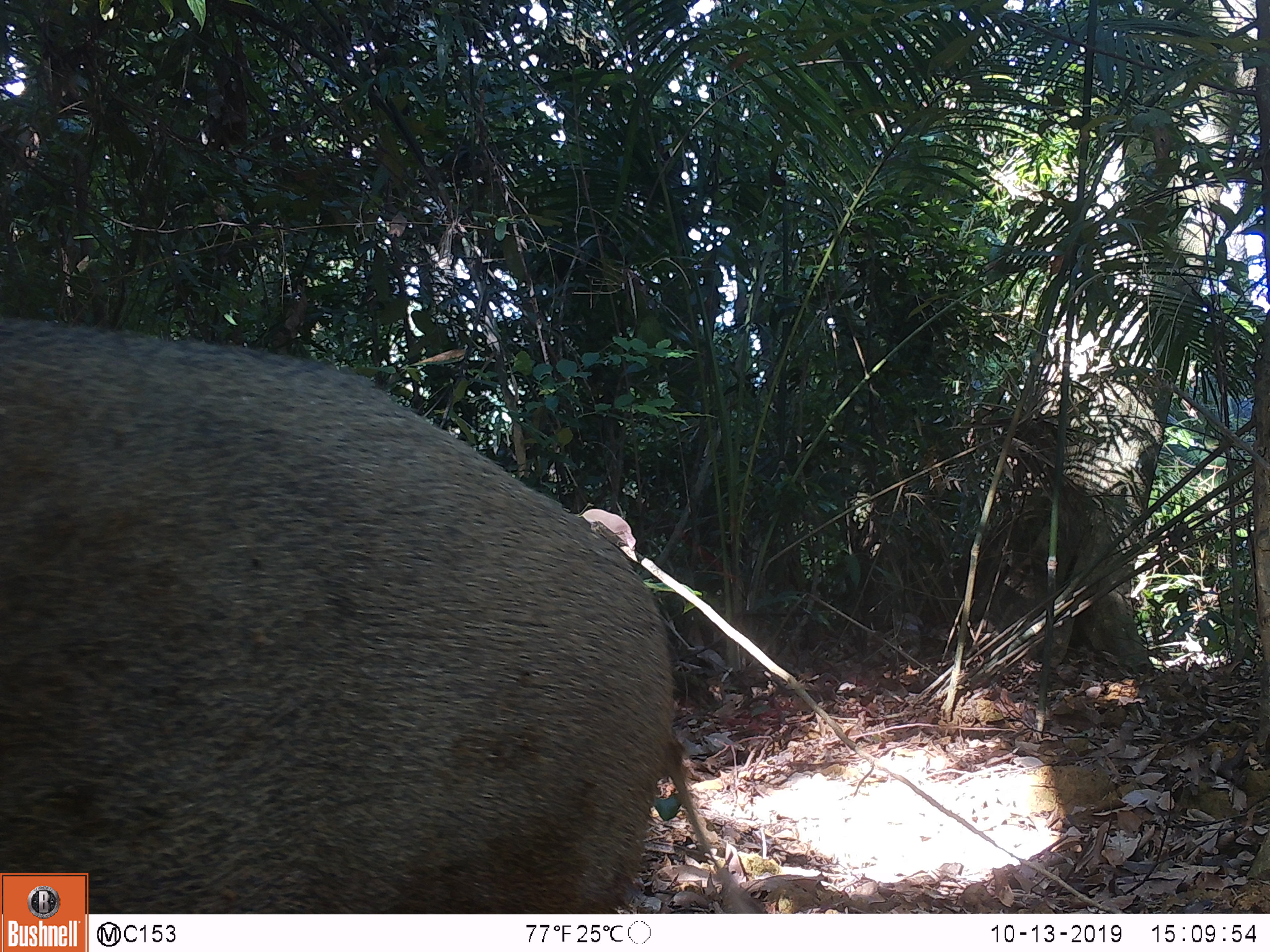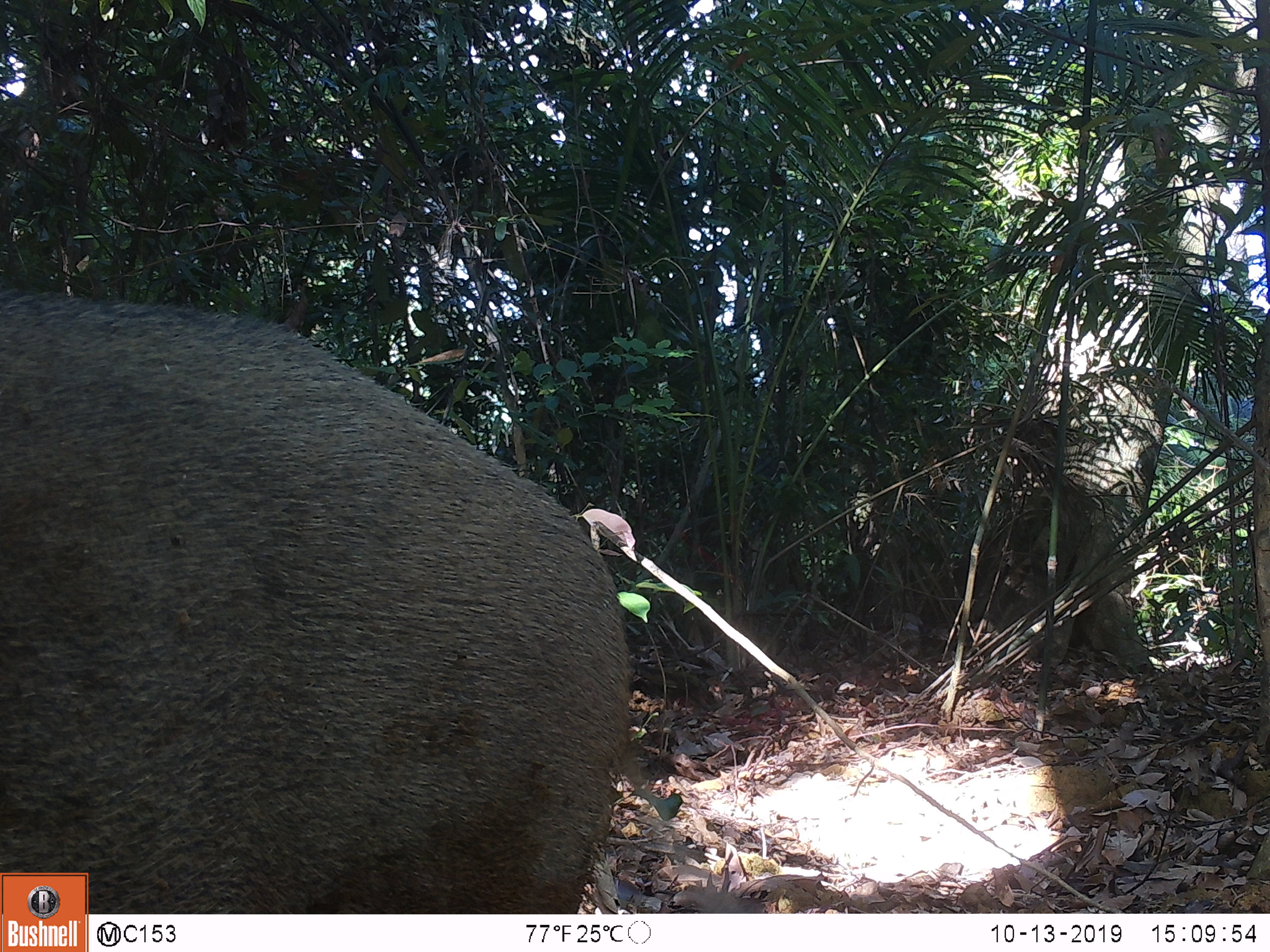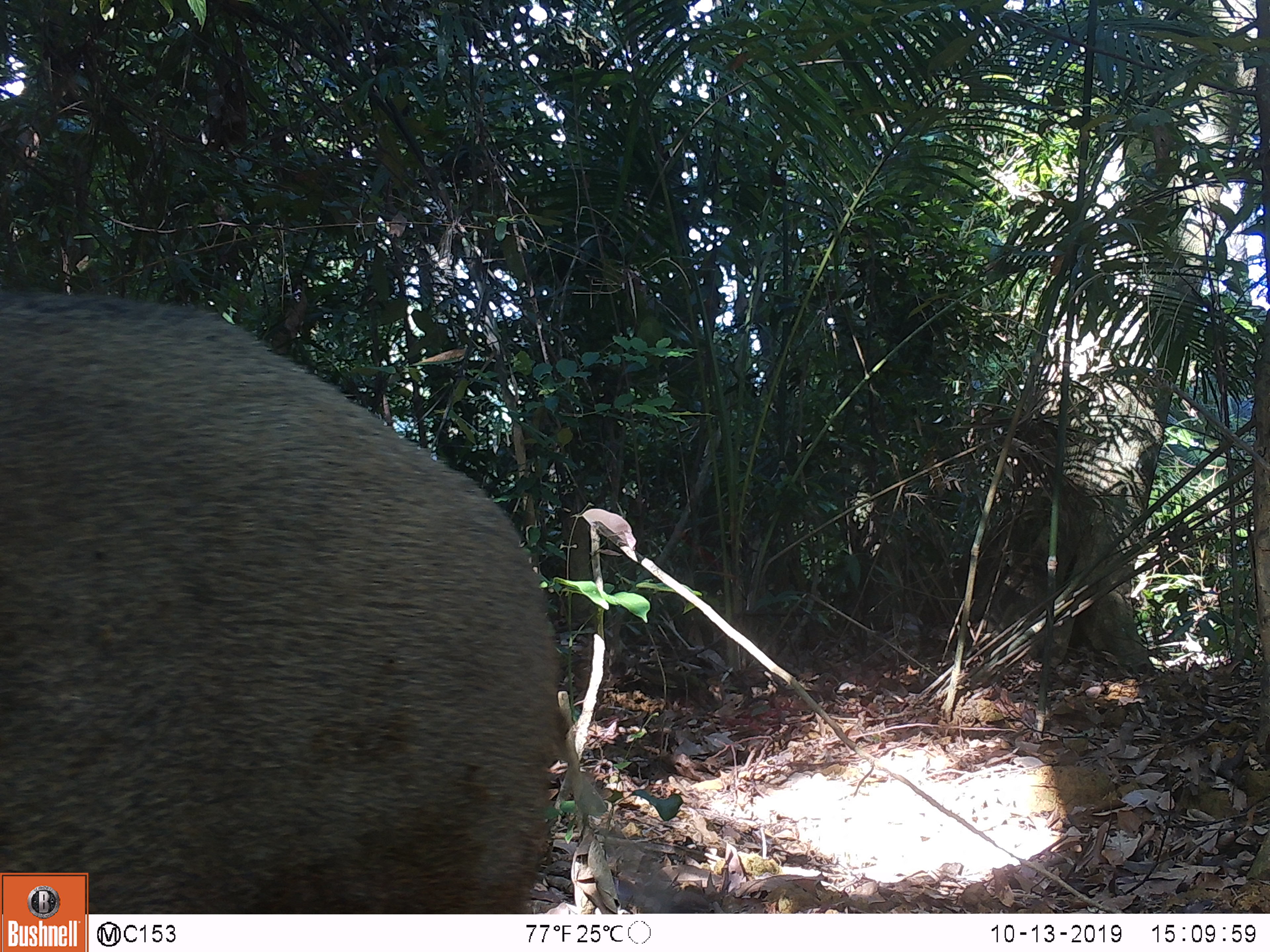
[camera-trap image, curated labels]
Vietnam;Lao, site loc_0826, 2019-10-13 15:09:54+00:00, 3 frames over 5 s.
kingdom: Animalia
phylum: Chordata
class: Mammalia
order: Artiodactyla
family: Suidae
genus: Sus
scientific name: Sus scrofa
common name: eurasian wild pig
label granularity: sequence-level